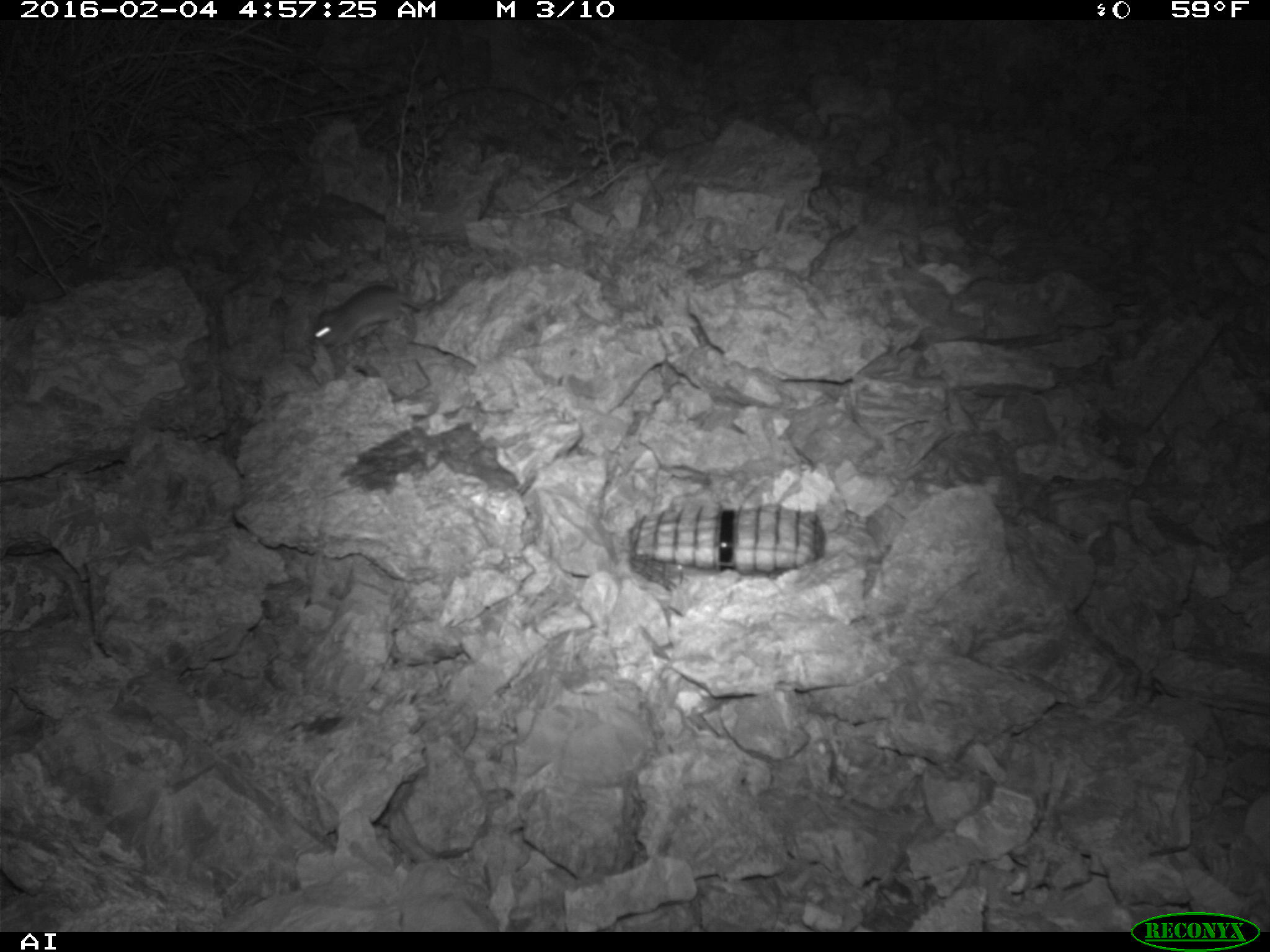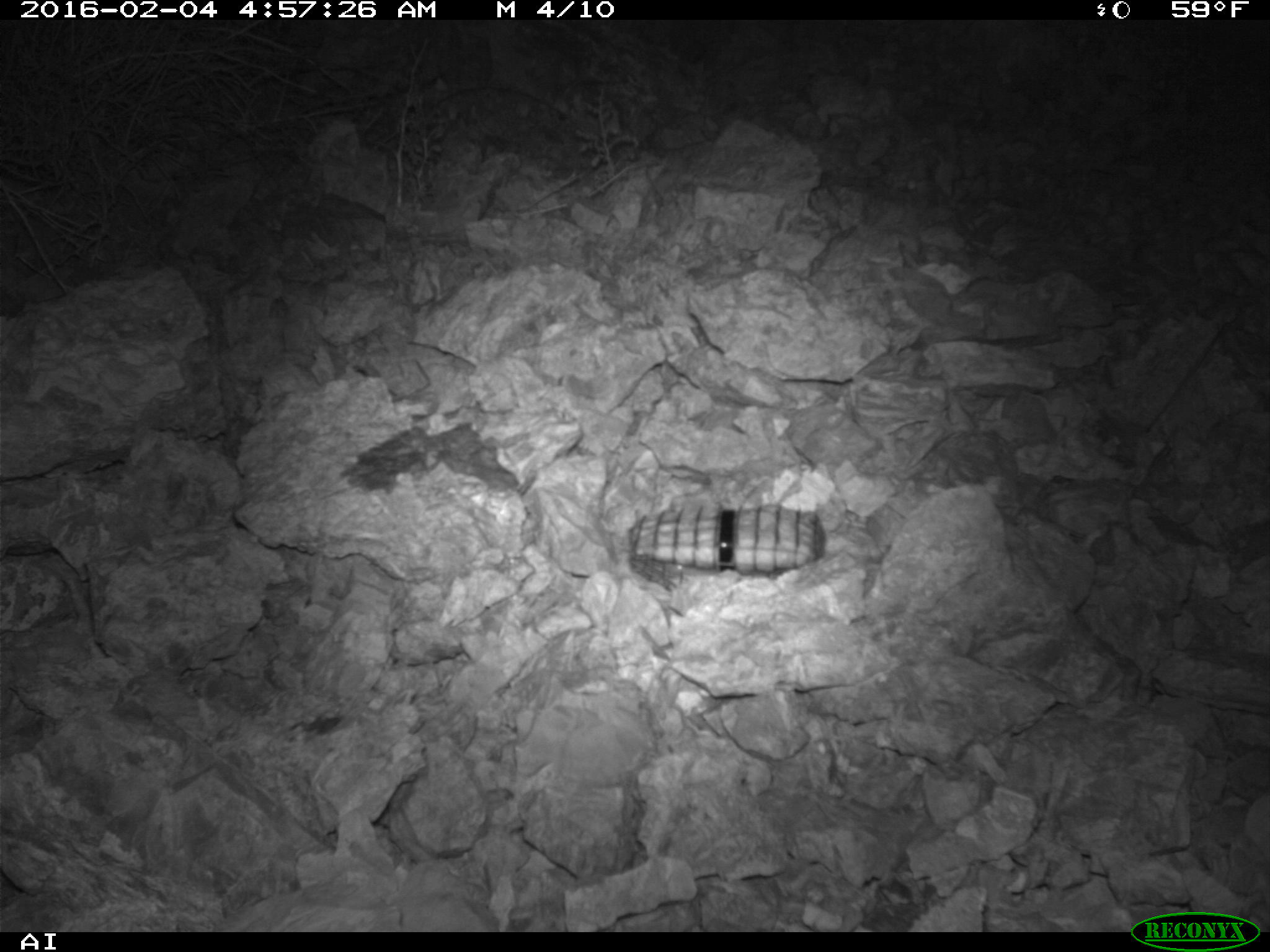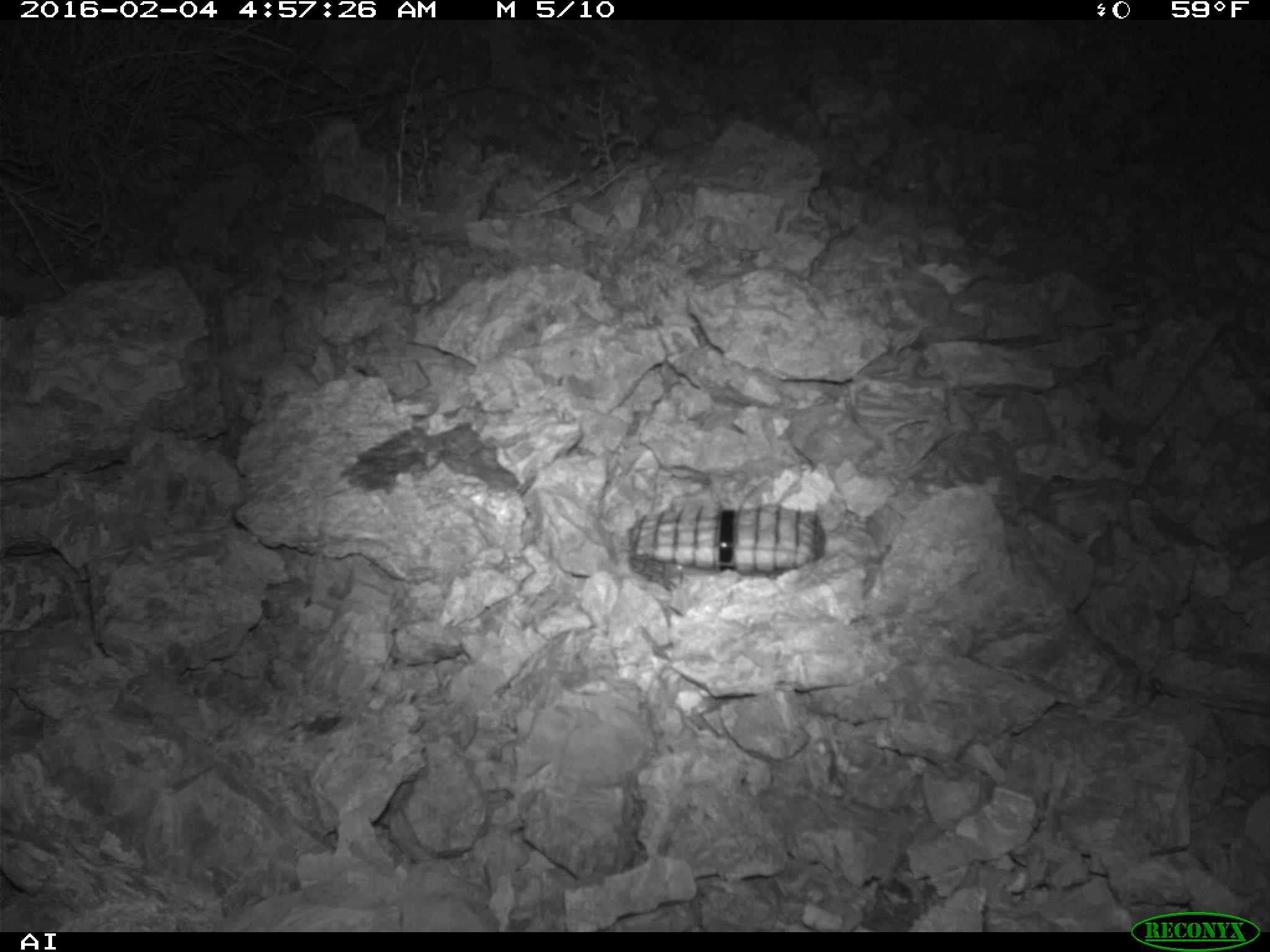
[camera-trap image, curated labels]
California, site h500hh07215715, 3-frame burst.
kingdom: Animalia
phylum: Chordata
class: Mammalia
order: Rodentia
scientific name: Rodentia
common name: rodent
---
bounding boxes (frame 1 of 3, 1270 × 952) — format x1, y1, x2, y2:
rodent: 304, 286, 418, 343